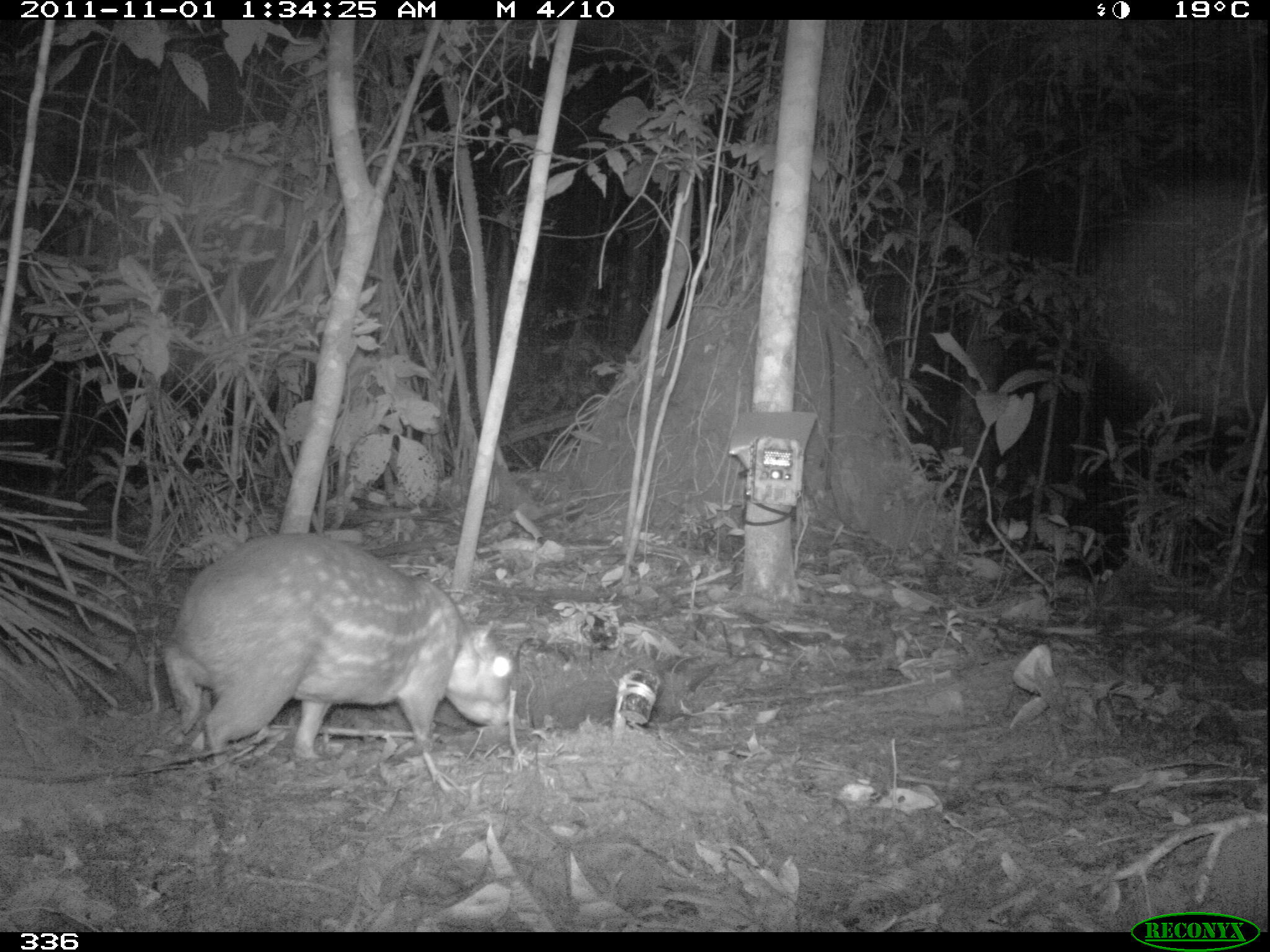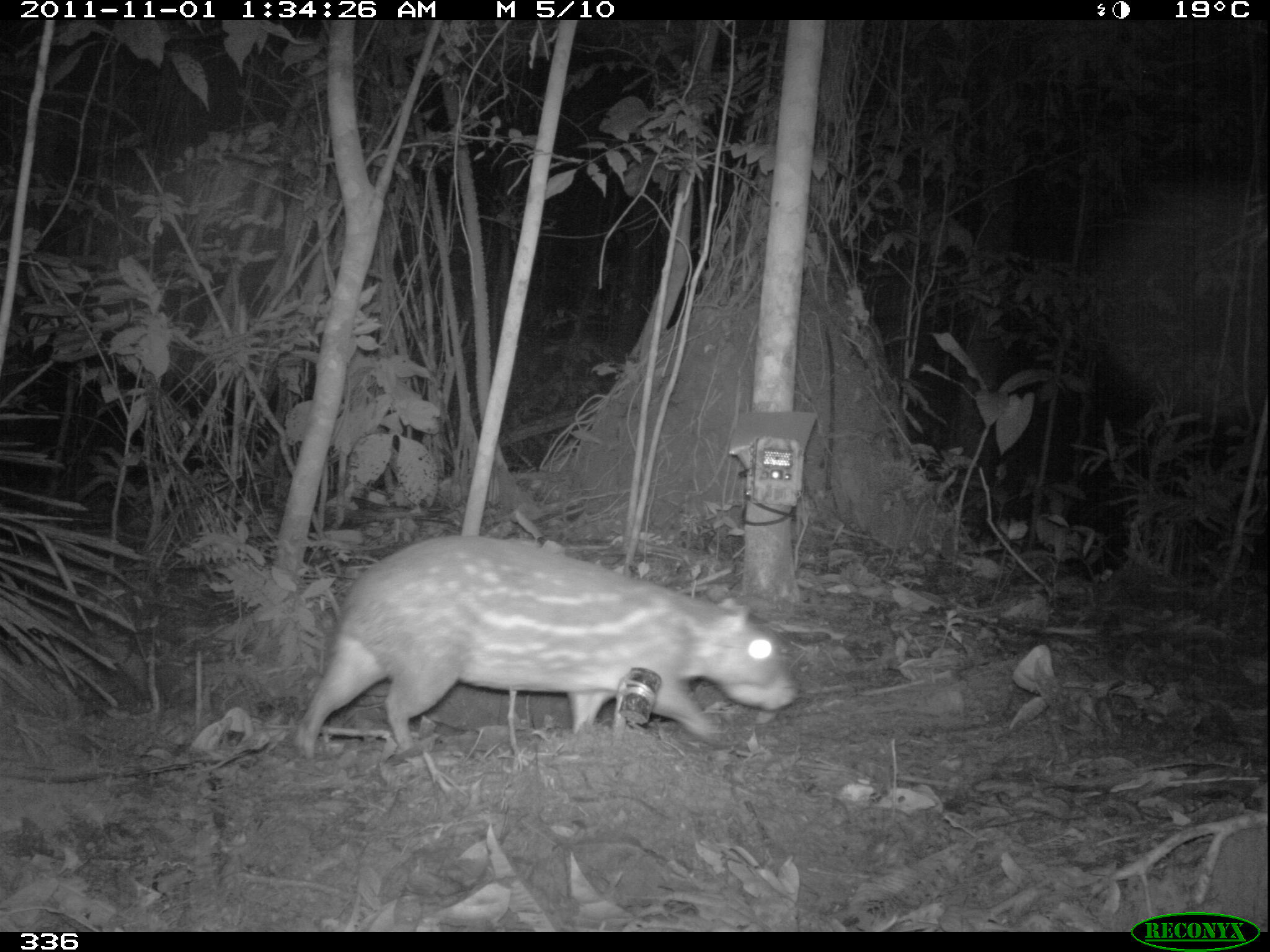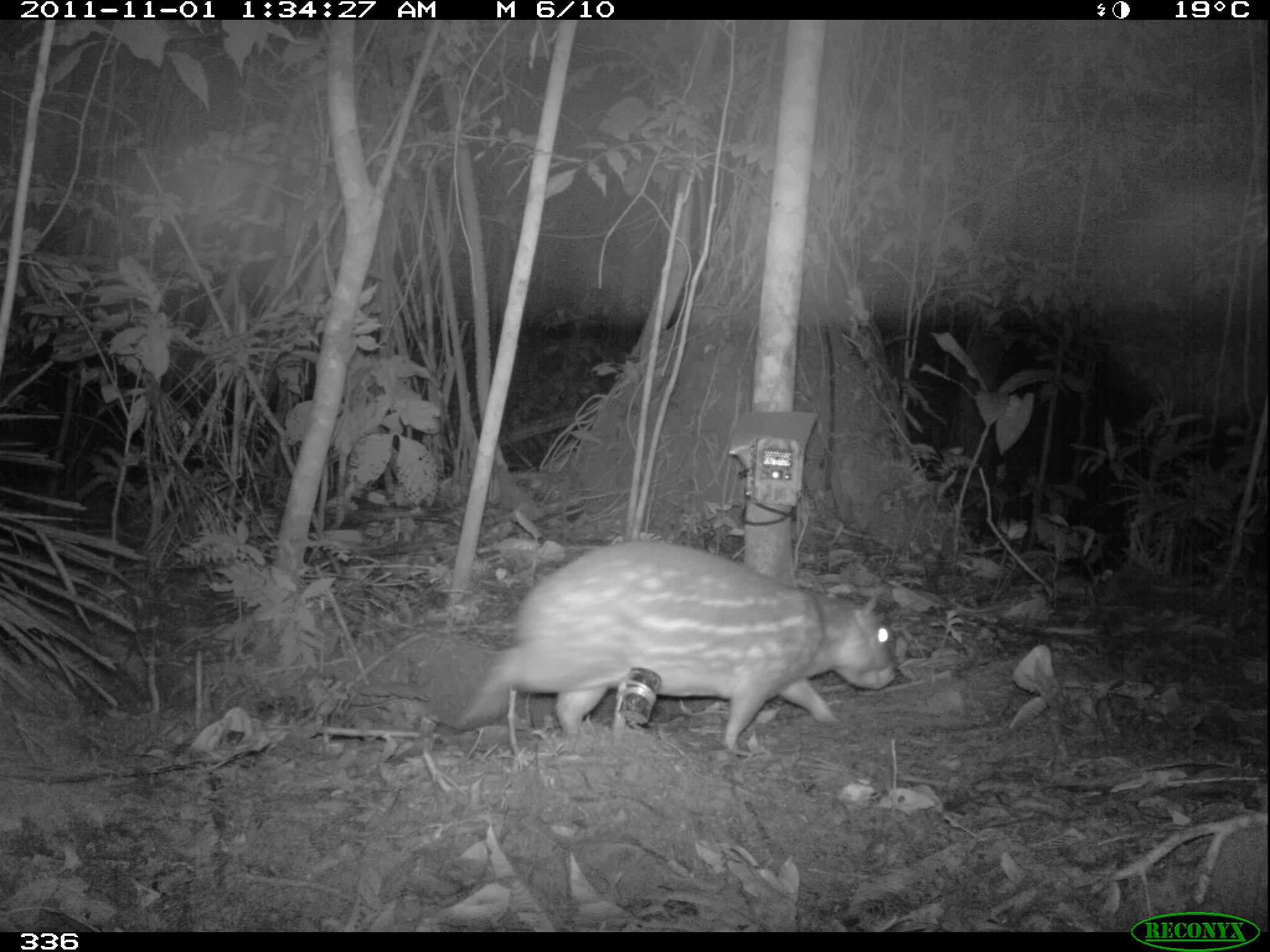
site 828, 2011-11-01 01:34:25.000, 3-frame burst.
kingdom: Animalia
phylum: Chordata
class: Mammalia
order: Rodentia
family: Cuniculidae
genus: Cuniculus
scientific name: Cuniculus paca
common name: spotted paca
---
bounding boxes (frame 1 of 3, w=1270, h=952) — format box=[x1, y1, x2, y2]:
cuniculus paca: box=[163, 531, 512, 763]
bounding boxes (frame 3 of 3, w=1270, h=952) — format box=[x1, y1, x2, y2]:
cuniculus paca: box=[448, 540, 894, 754]